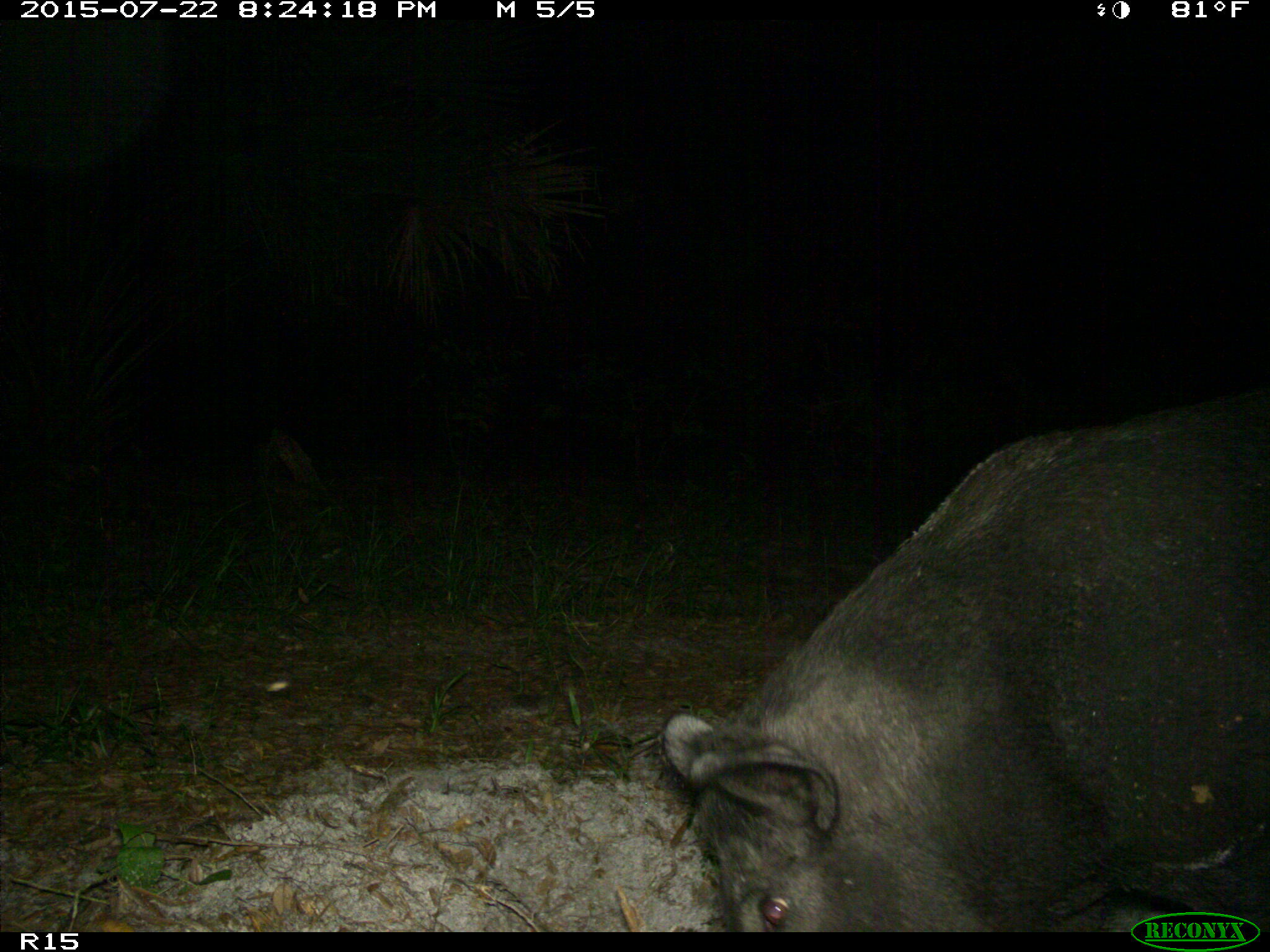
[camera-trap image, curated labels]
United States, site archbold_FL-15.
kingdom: Animalia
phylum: Chordata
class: Mammalia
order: Artiodactyla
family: Suidae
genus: Sus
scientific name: Sus scrofa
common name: wild boar